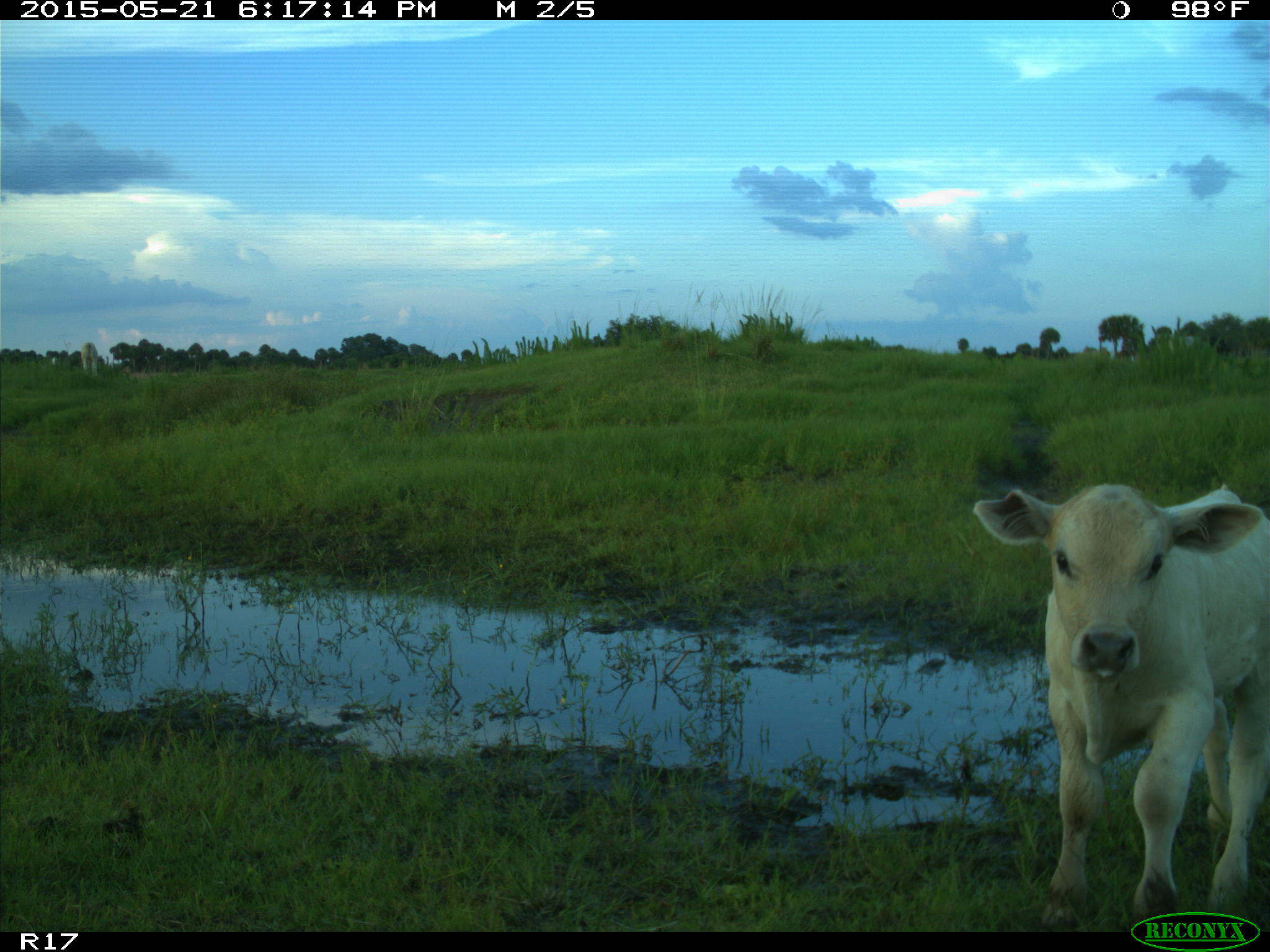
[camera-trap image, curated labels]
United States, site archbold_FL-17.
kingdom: Animalia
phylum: Chordata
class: Mammalia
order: Artiodactyla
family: Bovidae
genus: Bos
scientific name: Bos taurus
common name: domestic cow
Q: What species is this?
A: Bos taurus (domestic cow).